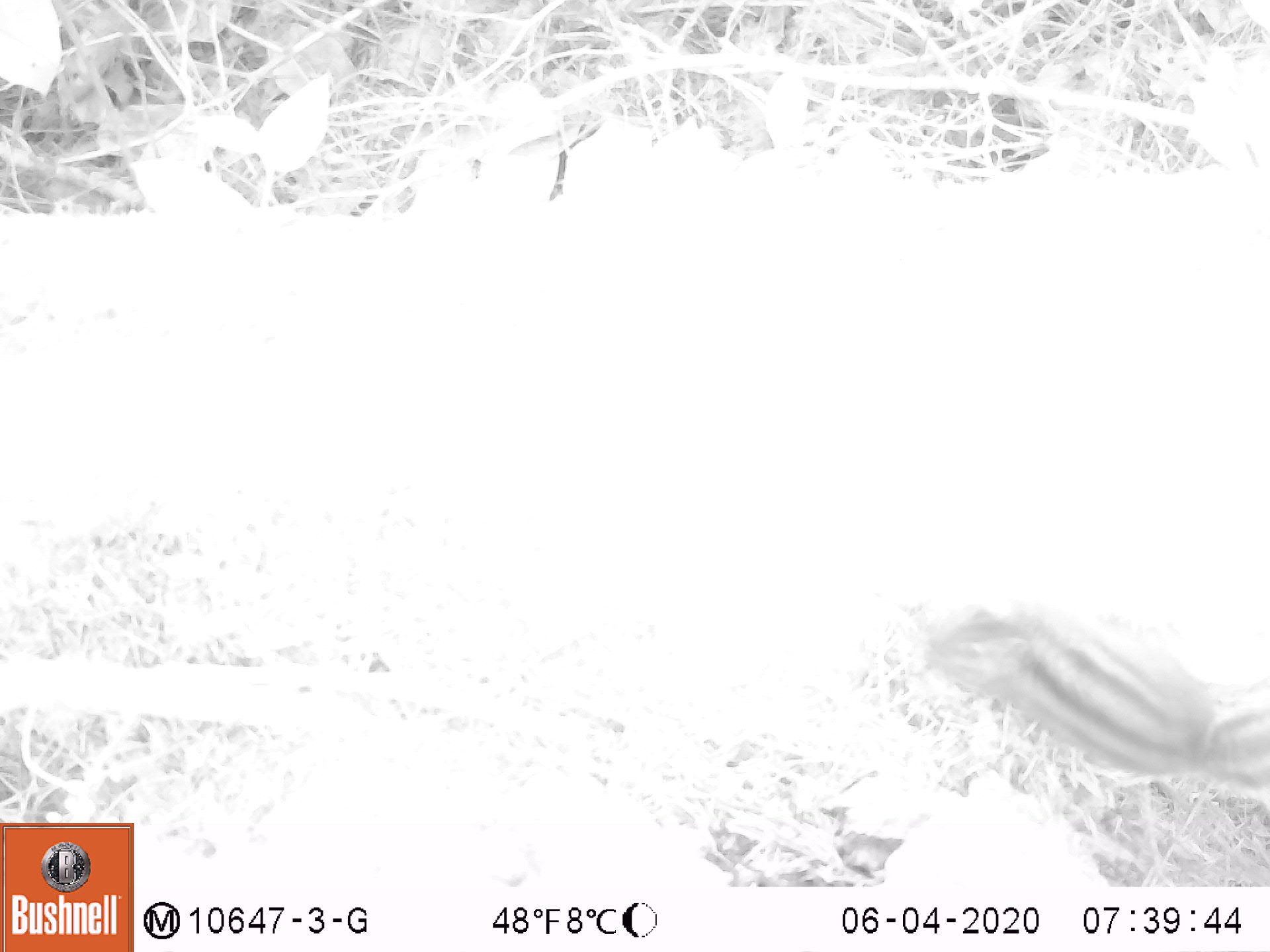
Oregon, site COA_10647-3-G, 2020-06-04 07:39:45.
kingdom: Animalia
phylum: Chordata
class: Mammalia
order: Rodentia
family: Sciuridae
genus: Neotamias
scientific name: Neotamias townsendii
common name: townsend's chipmunk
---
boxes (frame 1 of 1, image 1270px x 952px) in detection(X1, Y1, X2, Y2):
townsend's chipmunk: detection(902, 582, 1259, 807)